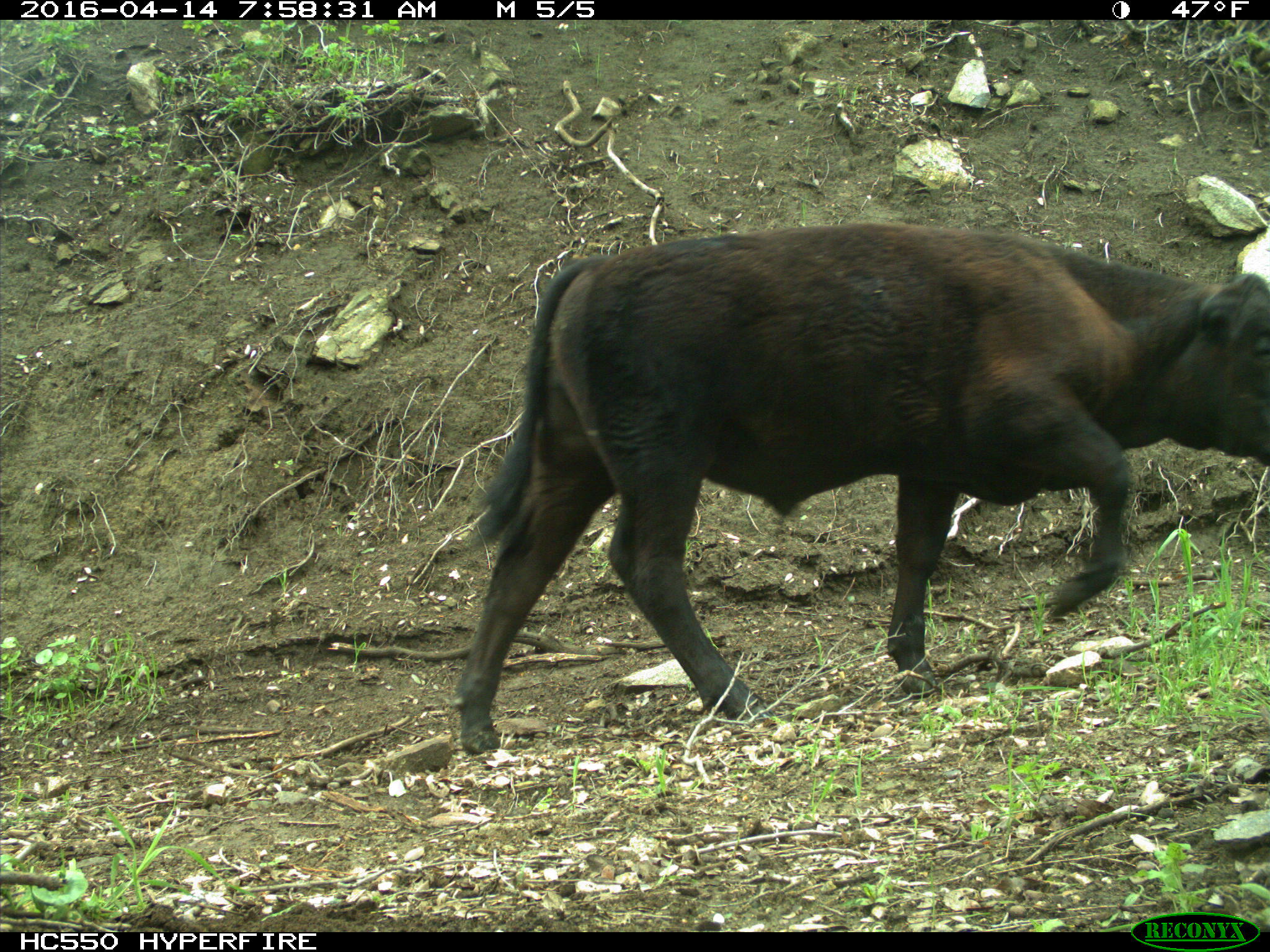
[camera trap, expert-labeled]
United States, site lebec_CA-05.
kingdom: Animalia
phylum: Chordata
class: Mammalia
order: Artiodactyla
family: Bovidae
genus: Bos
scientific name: Bos taurus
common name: domestic cow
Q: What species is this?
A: Bos taurus (domestic cow).